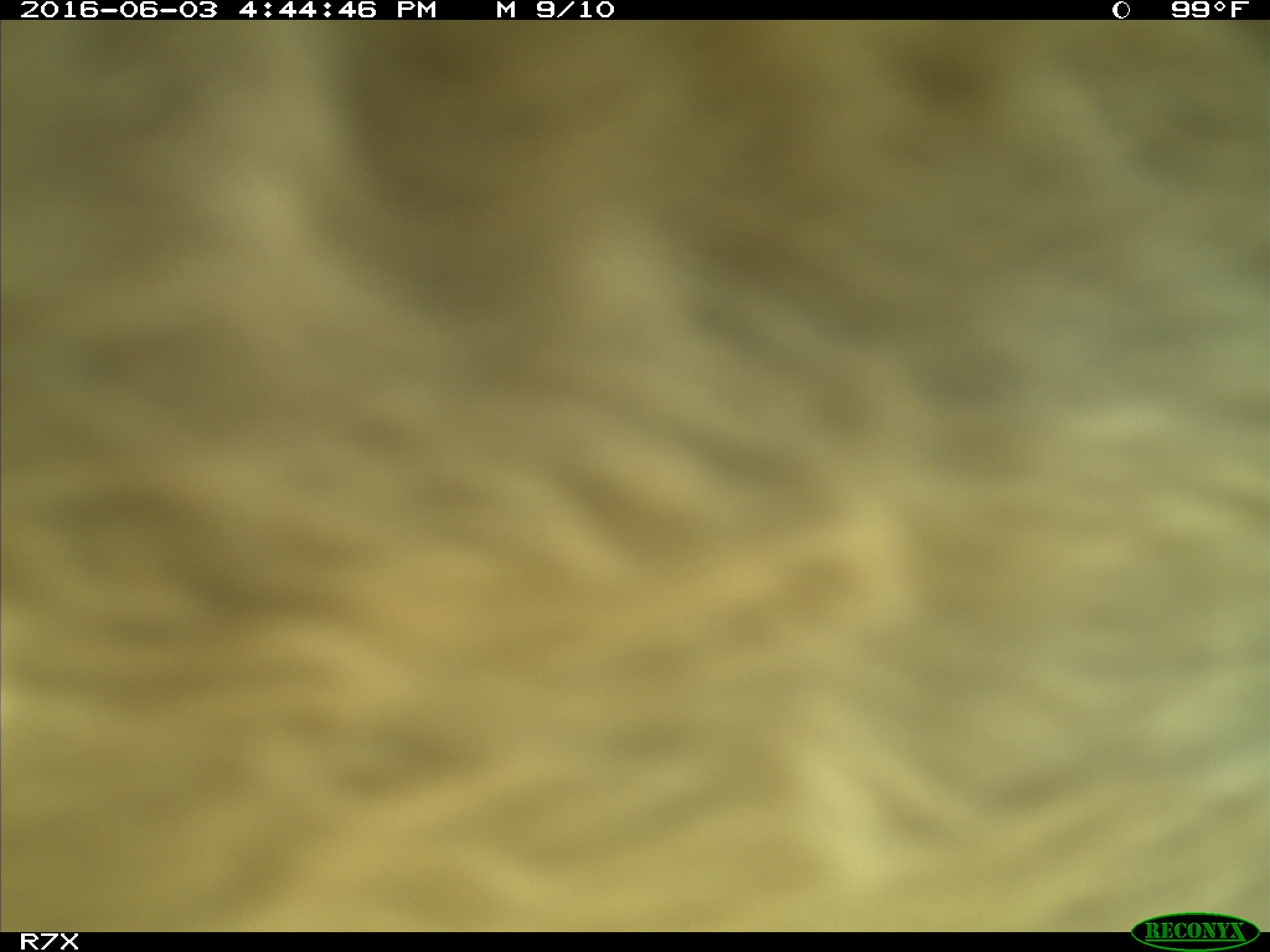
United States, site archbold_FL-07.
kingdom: Animalia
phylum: Chordata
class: Mammalia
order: Artiodactyla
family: Bovidae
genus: Bos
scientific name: Bos taurus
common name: domestic cow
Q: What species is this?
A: Bos taurus (domestic cow).